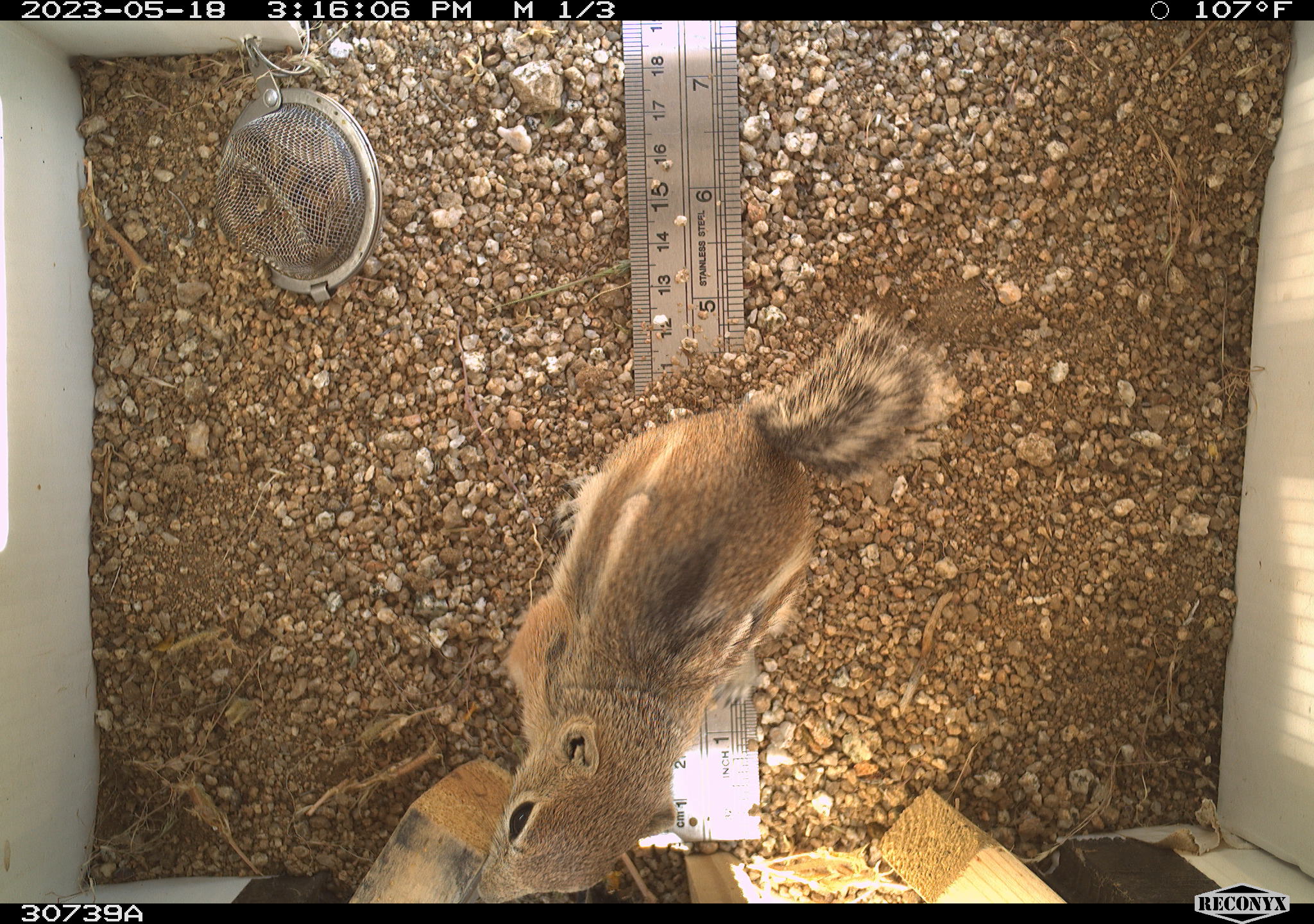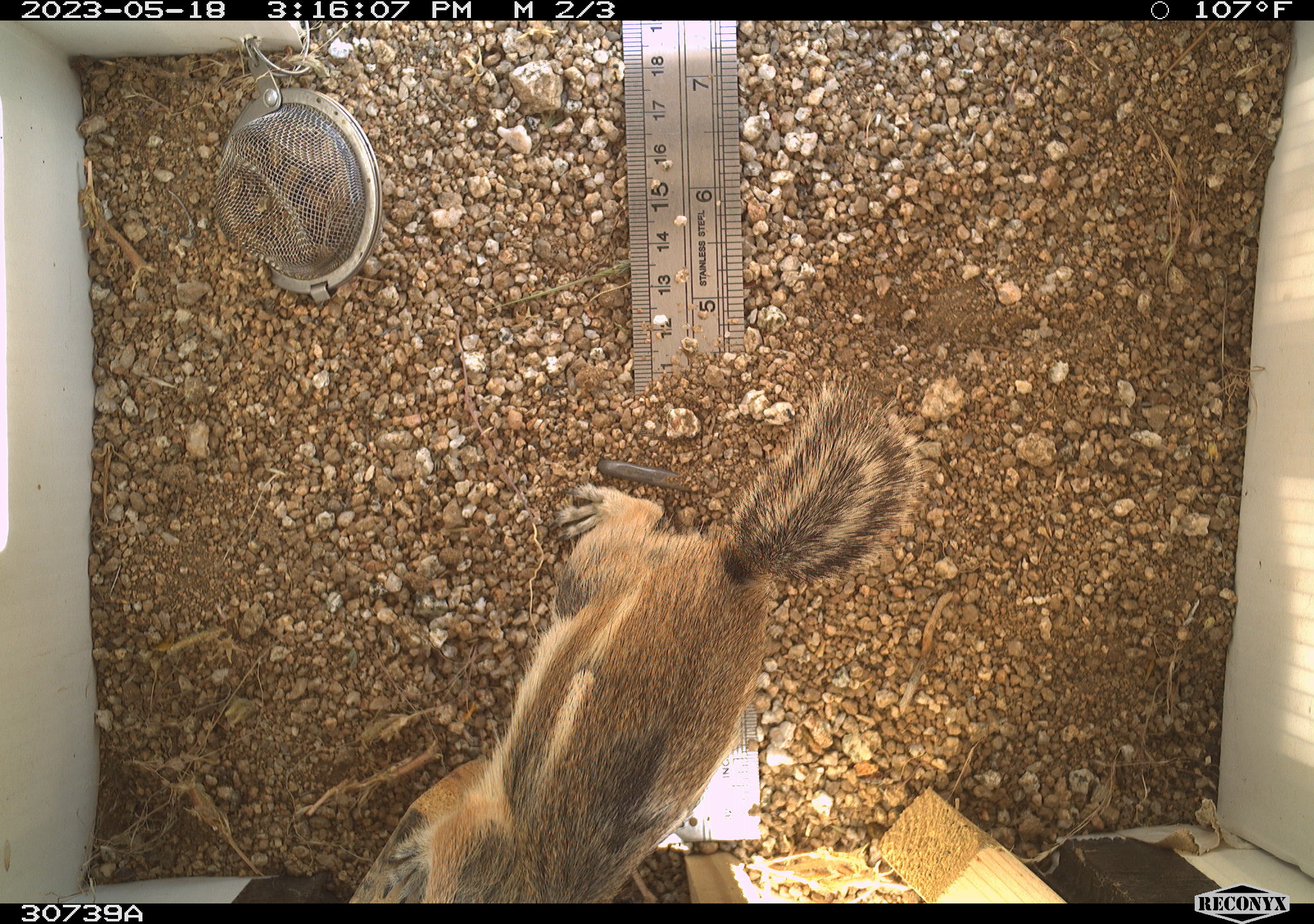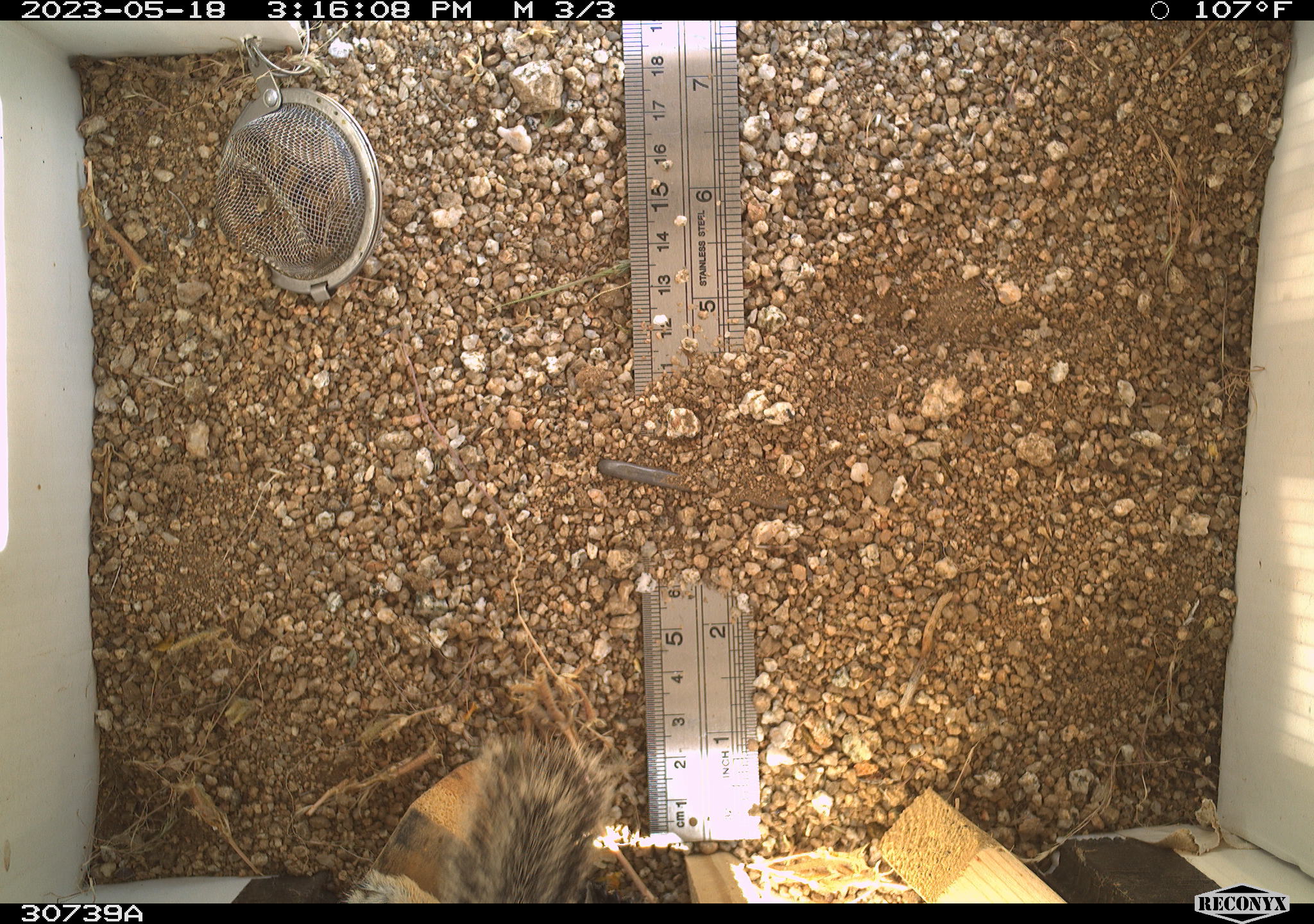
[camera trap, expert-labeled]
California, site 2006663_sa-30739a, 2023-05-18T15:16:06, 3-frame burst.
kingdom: Animalia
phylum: Chordata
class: Mammalia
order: Rodentia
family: Sciuridae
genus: Ammospermophilus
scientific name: Ammospermophilus leucurus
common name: white-tailed antelope squirrel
White-tailed antelope squirrel (Ammospermophilus leucurus).